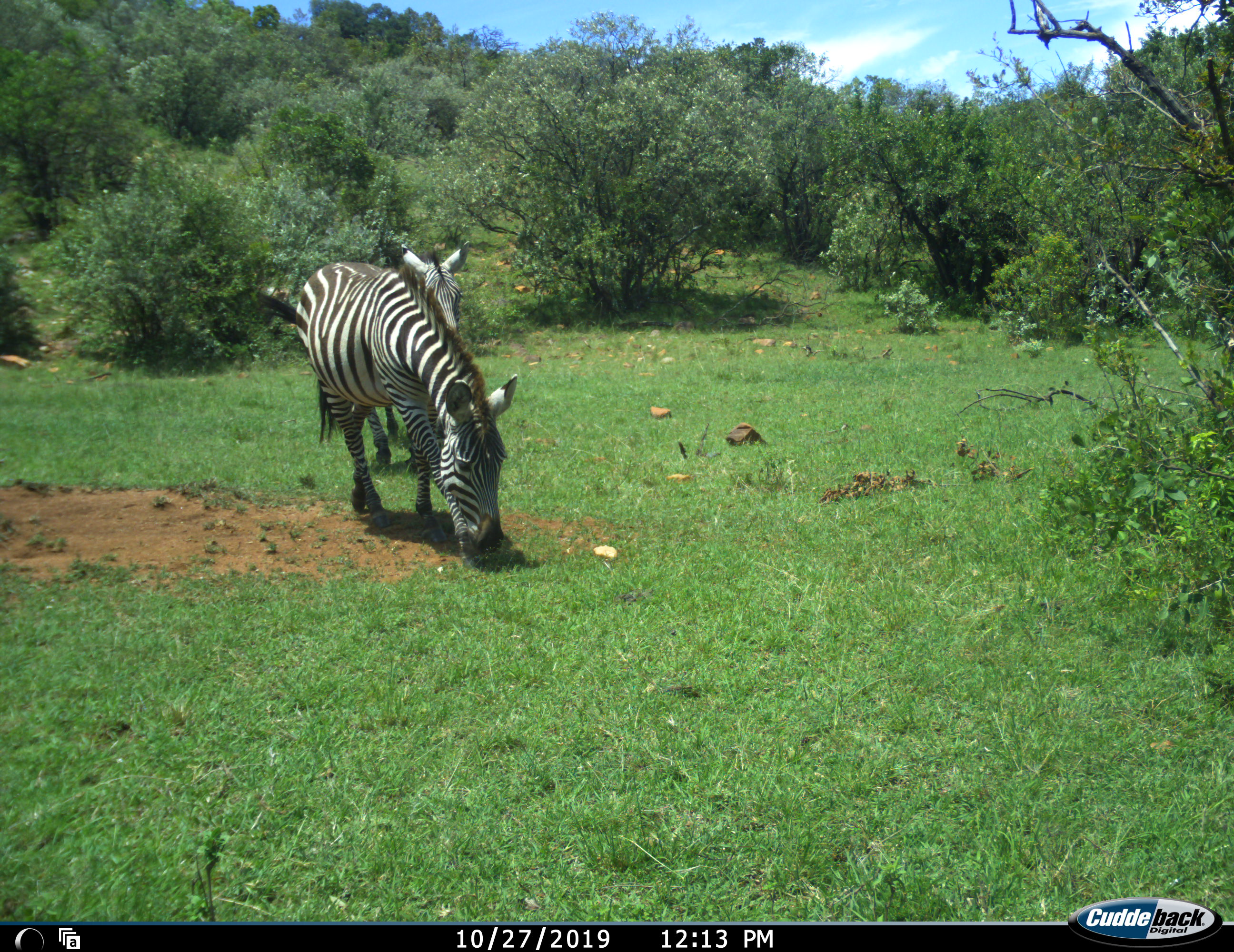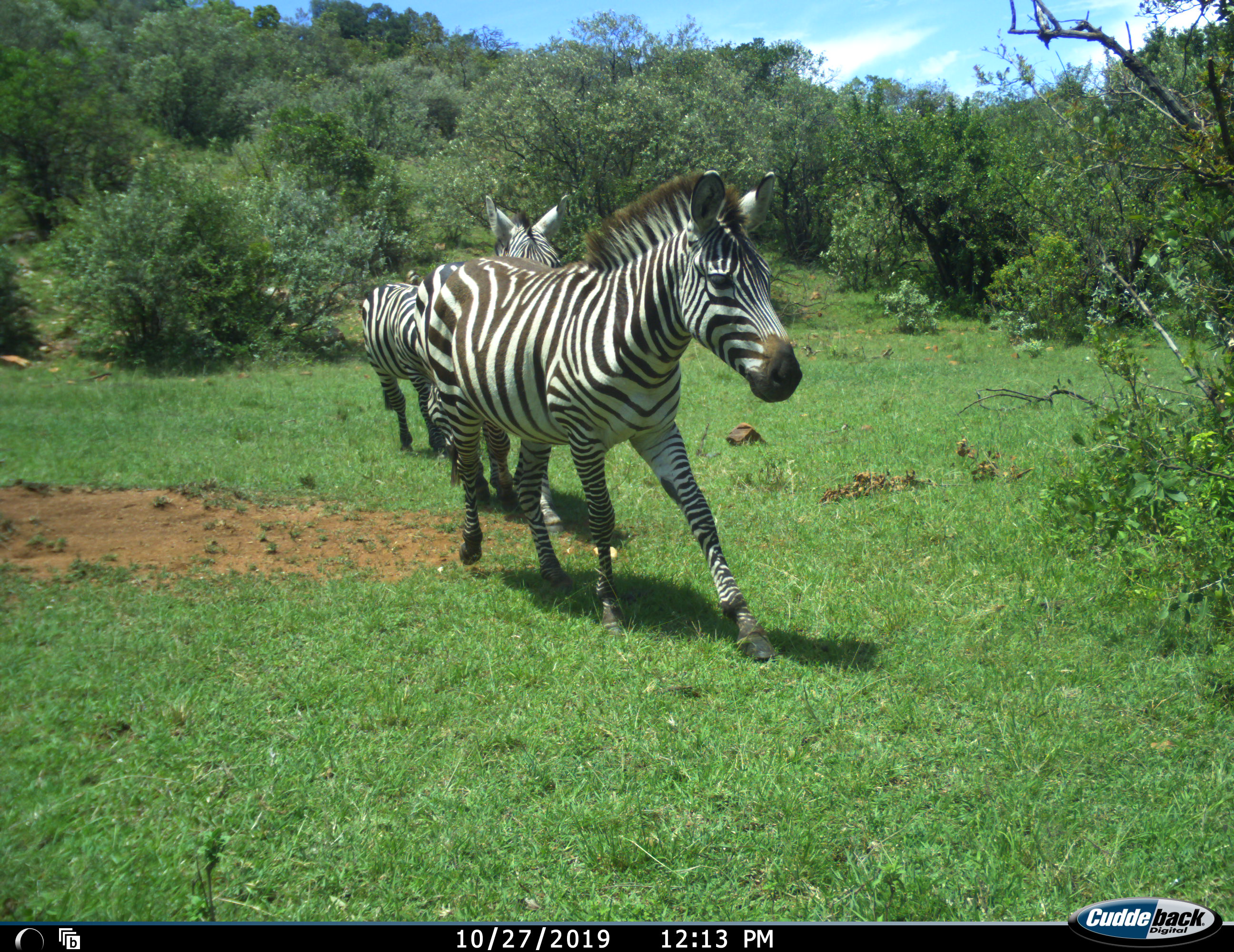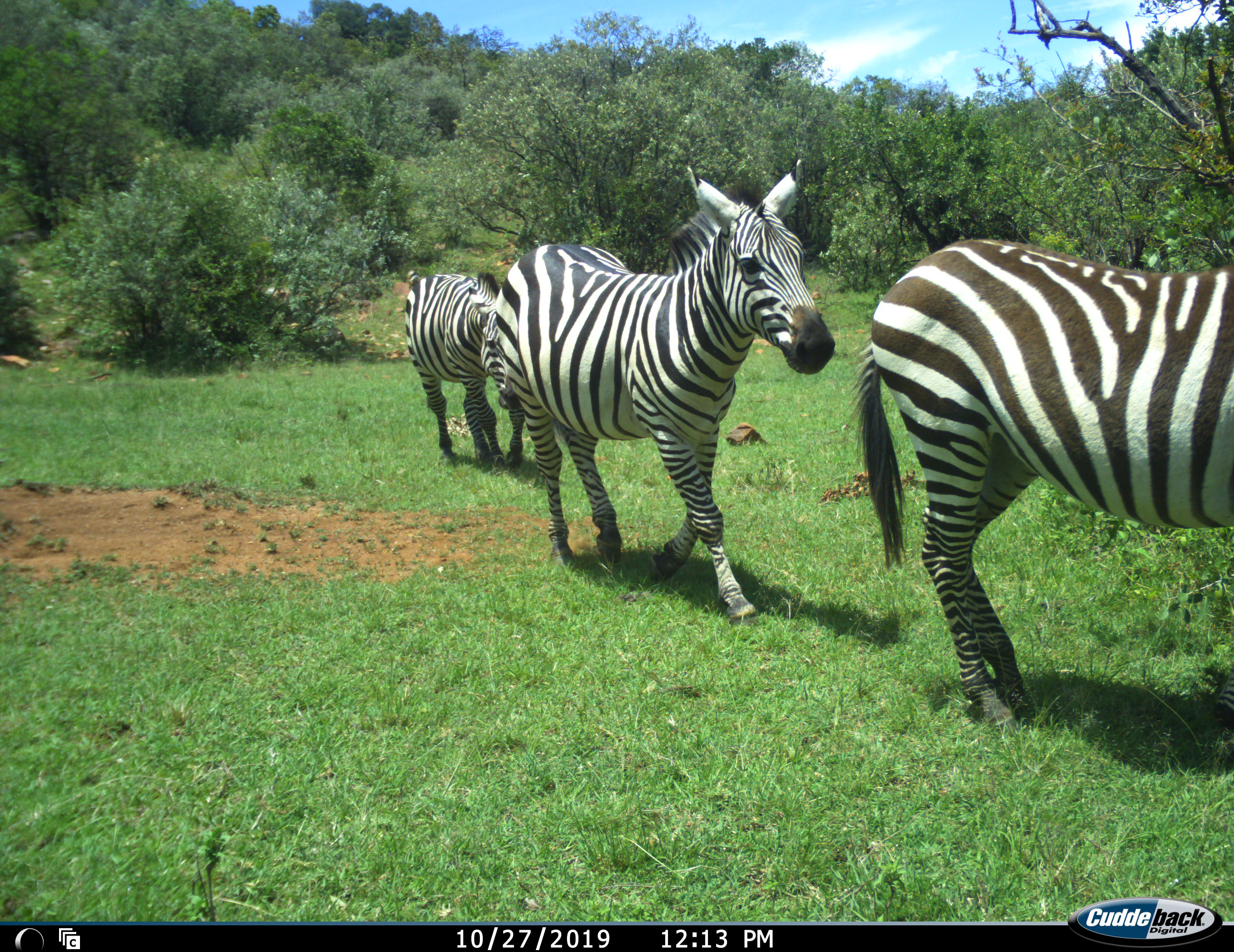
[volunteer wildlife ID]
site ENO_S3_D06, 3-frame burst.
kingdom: Animalia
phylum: Chordata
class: Mammalia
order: Perissodactyla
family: Equidae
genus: Equus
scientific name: Equus quagga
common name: plains zebra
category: zebraplains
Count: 3.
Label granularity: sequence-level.